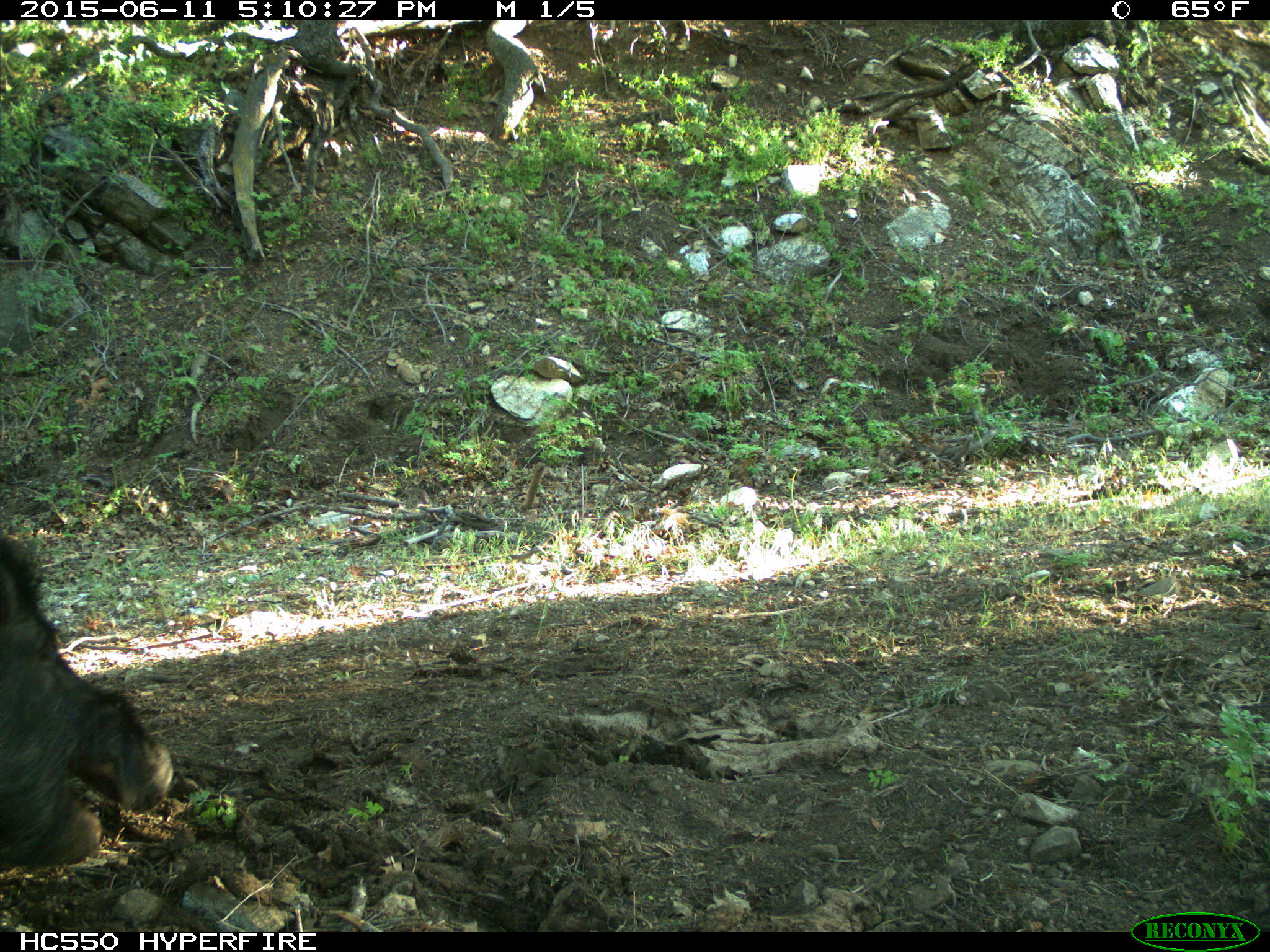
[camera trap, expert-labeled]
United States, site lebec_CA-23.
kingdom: Animalia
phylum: Chordata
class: Mammalia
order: Artiodactyla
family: Suidae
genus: Sus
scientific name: Sus scrofa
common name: wild boar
Sus scrofa (wild boar).